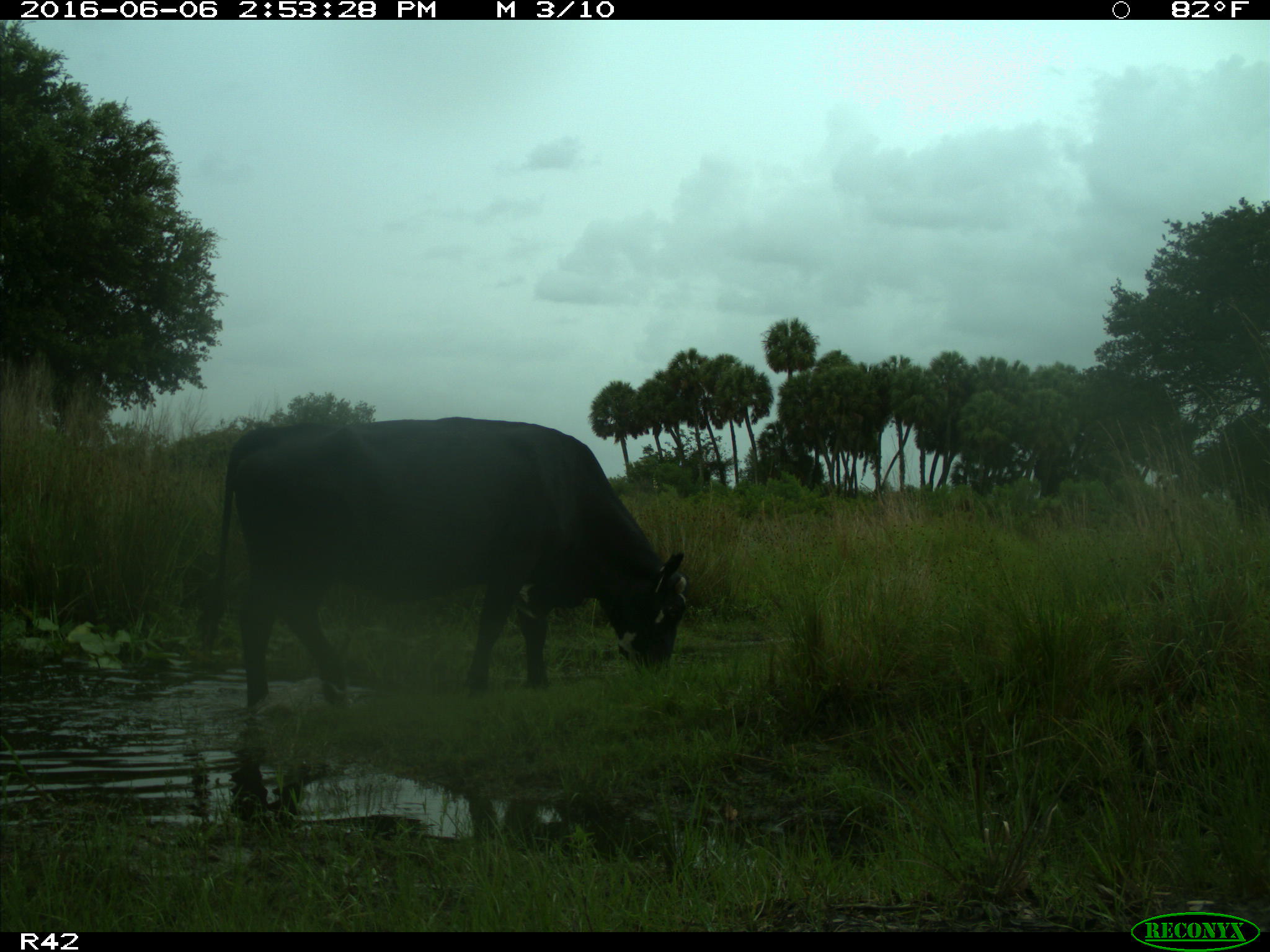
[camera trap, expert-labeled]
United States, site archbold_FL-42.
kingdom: Animalia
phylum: Chordata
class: Mammalia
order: Artiodactyla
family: Bovidae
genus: Bos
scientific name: Bos taurus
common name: domestic cow